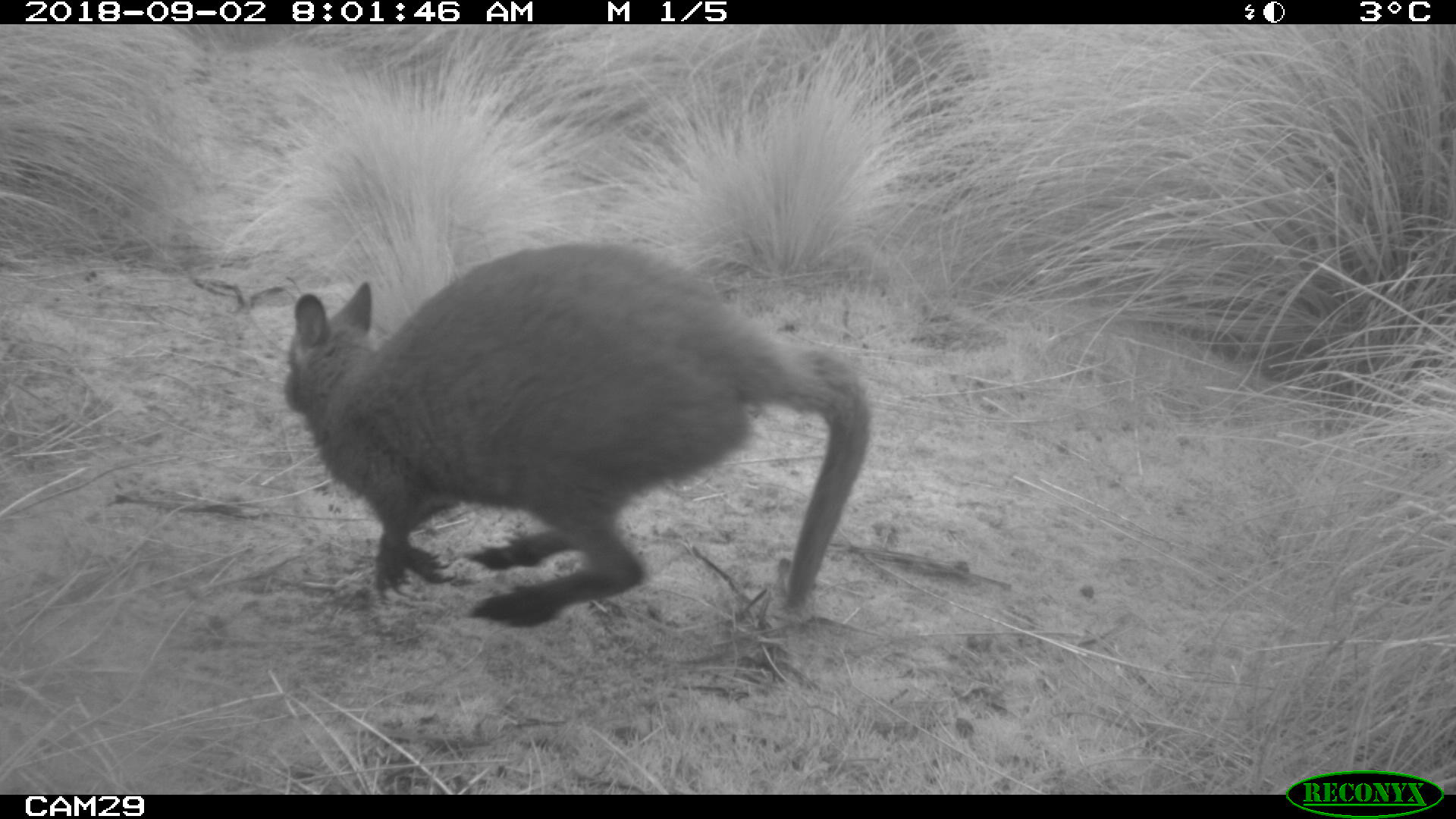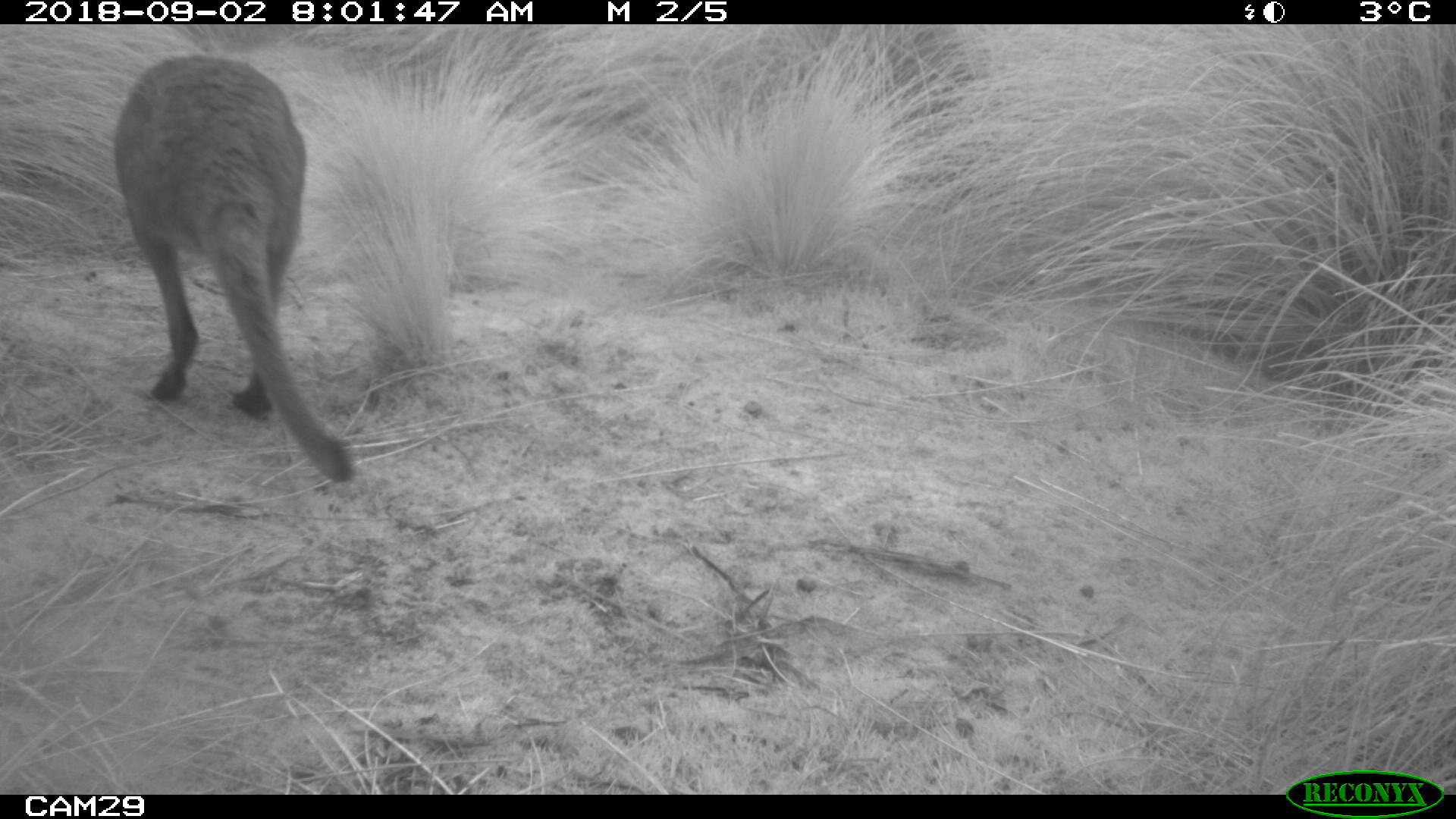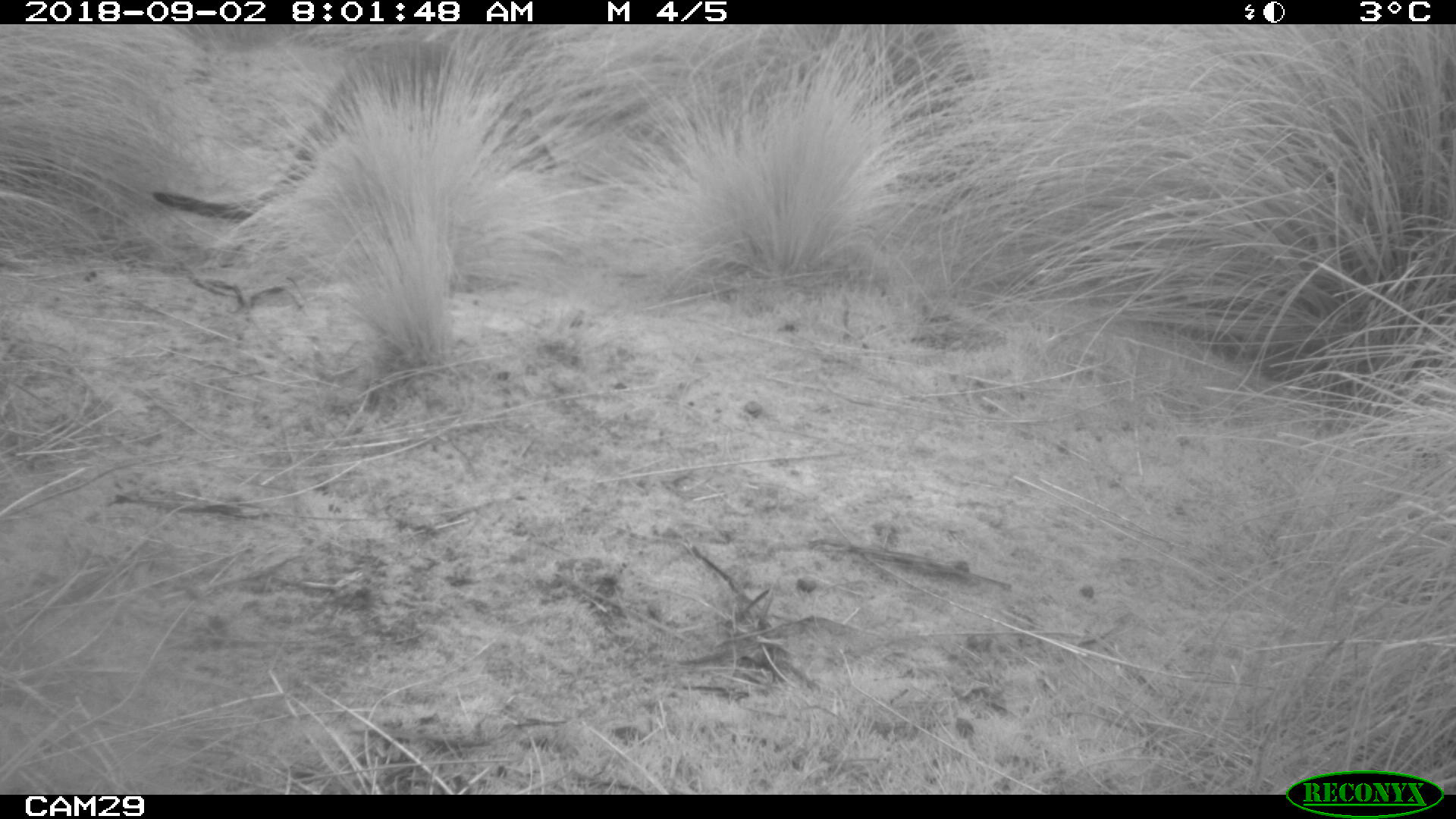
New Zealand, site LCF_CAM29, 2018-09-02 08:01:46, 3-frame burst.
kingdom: Animalia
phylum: Chordata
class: Mammalia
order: Diprotodontia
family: Macropodidae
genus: Notamacropus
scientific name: Notamacropus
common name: wallaby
Wallaby (Notamacropus).